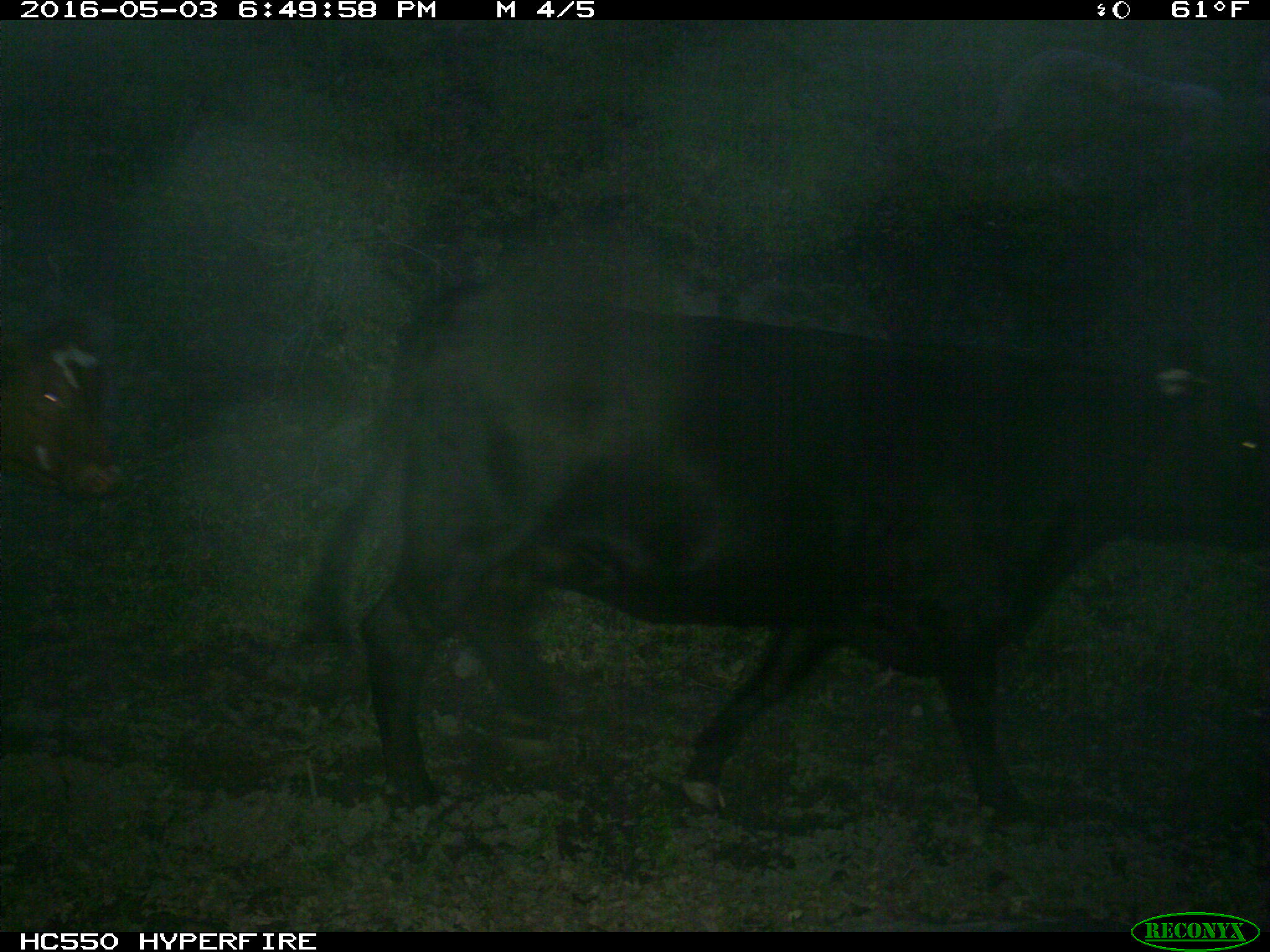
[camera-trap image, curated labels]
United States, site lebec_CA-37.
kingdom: Animalia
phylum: Chordata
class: Mammalia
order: Artiodactyla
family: Bovidae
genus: Bos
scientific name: Bos taurus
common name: domestic cow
Bos taurus (domestic cow).